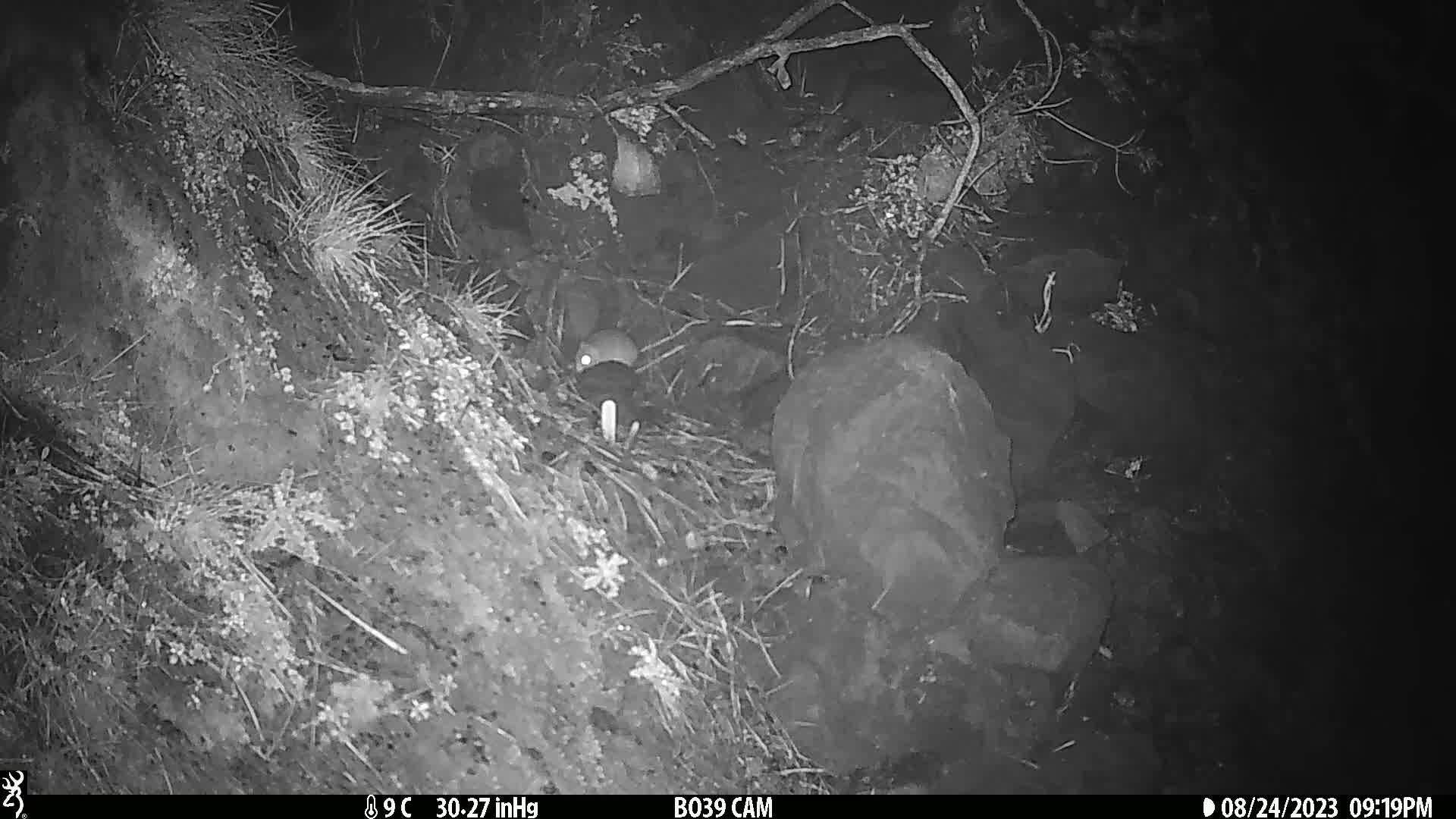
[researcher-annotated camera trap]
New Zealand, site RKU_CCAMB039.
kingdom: Animalia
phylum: Chordata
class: Mammalia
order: Rodentia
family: Muridae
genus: Rattus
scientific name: Rattus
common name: rat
Rat (Rattus).